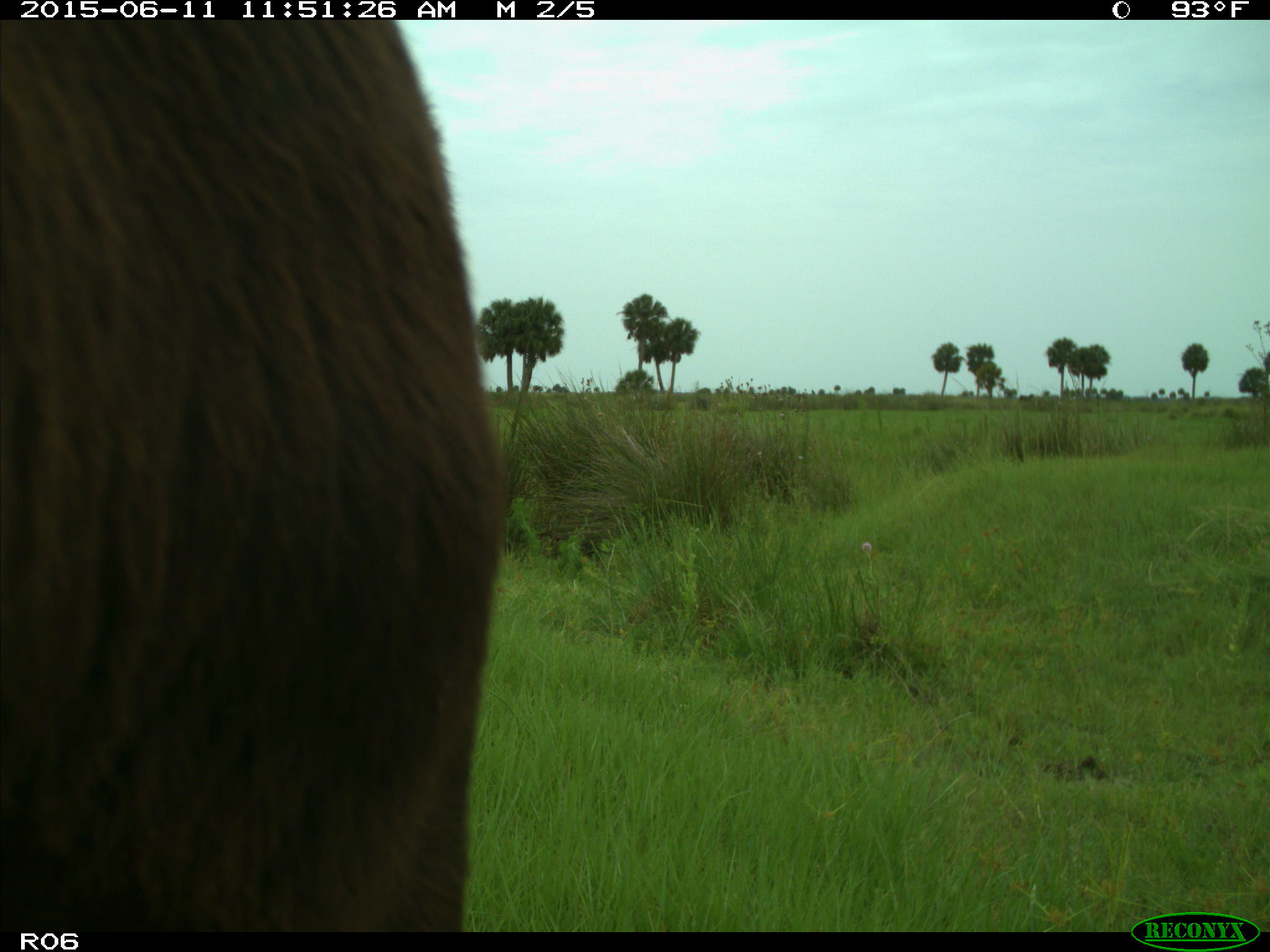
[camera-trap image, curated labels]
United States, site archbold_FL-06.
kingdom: Animalia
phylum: Chordata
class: Mammalia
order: Artiodactyla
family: Bovidae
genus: Bos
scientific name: Bos taurus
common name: domestic cow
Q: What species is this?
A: Bos taurus (domestic cow).